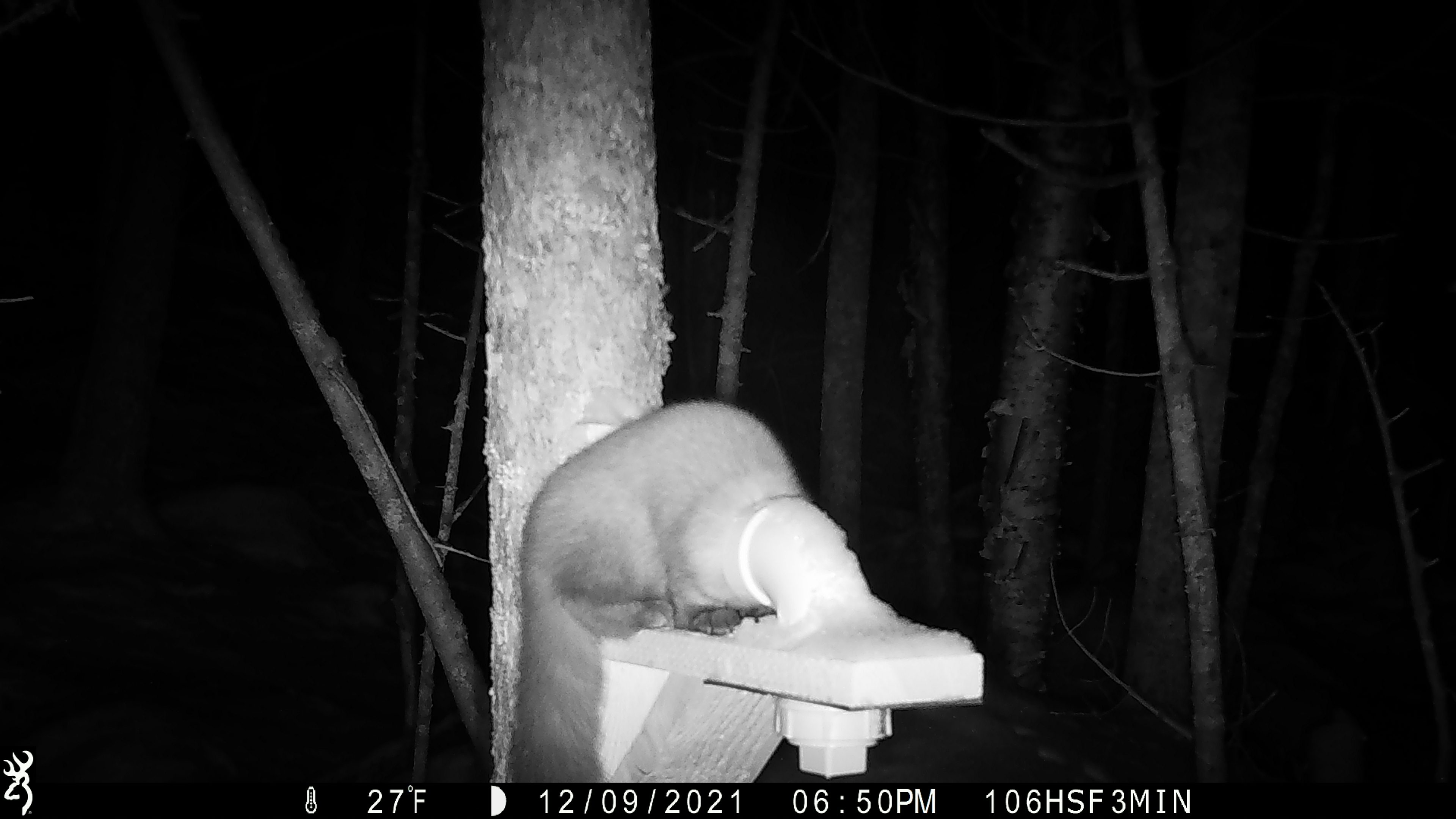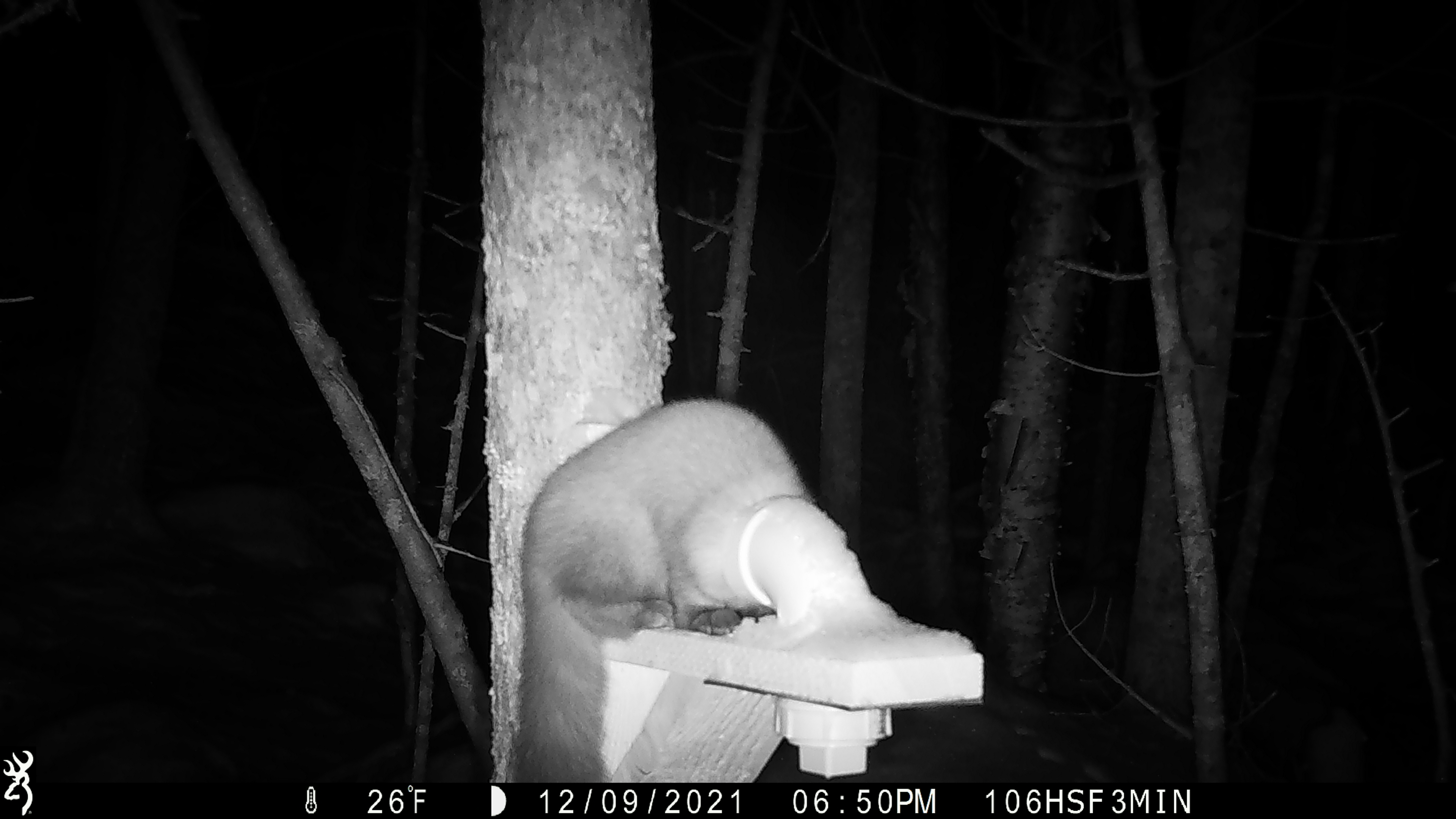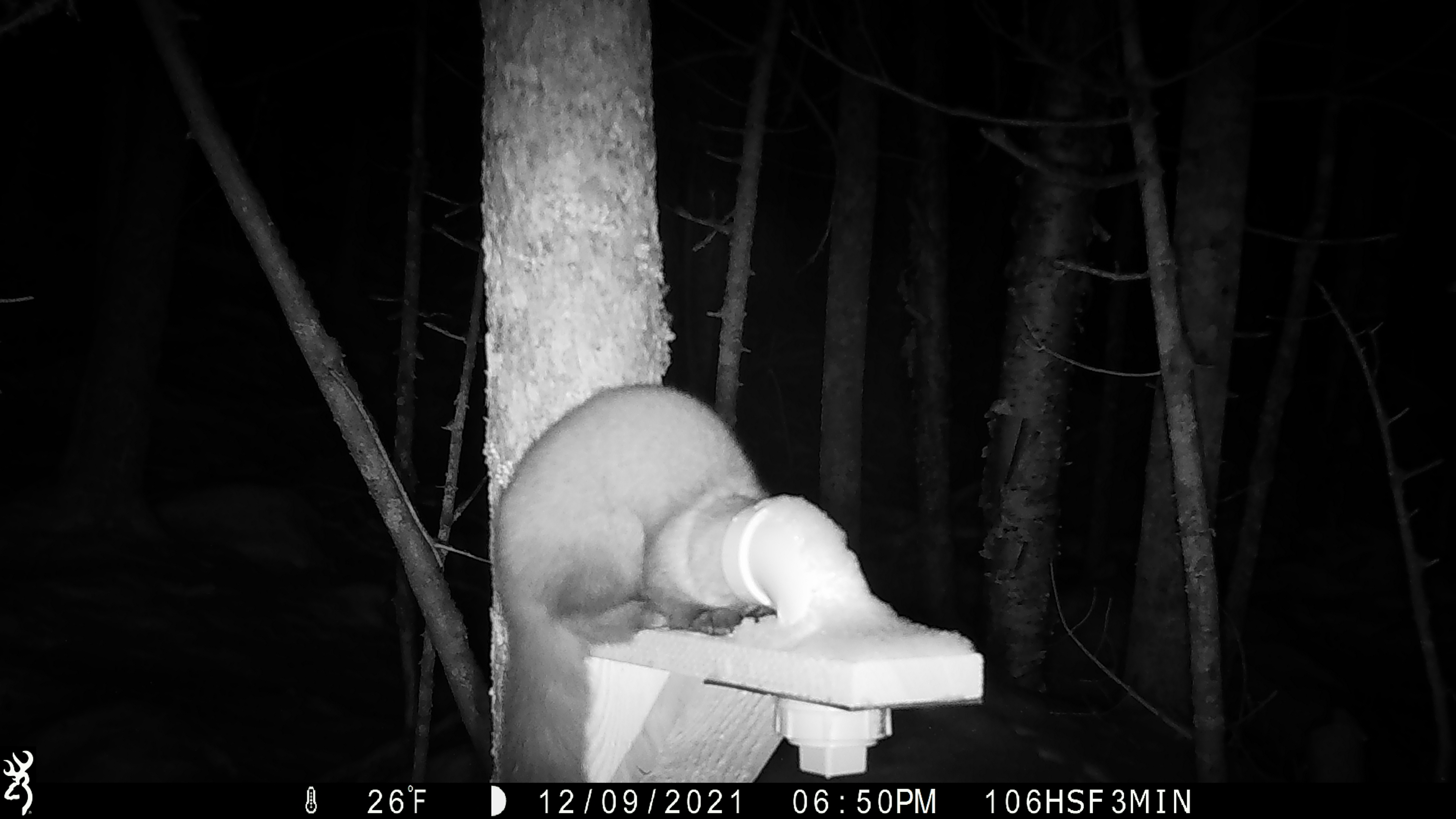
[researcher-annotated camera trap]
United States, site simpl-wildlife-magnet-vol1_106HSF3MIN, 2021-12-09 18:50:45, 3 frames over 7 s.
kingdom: Animalia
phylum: Chordata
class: Mammalia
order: Carnivora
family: Mustelidae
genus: Martes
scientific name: Martes americana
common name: american marten